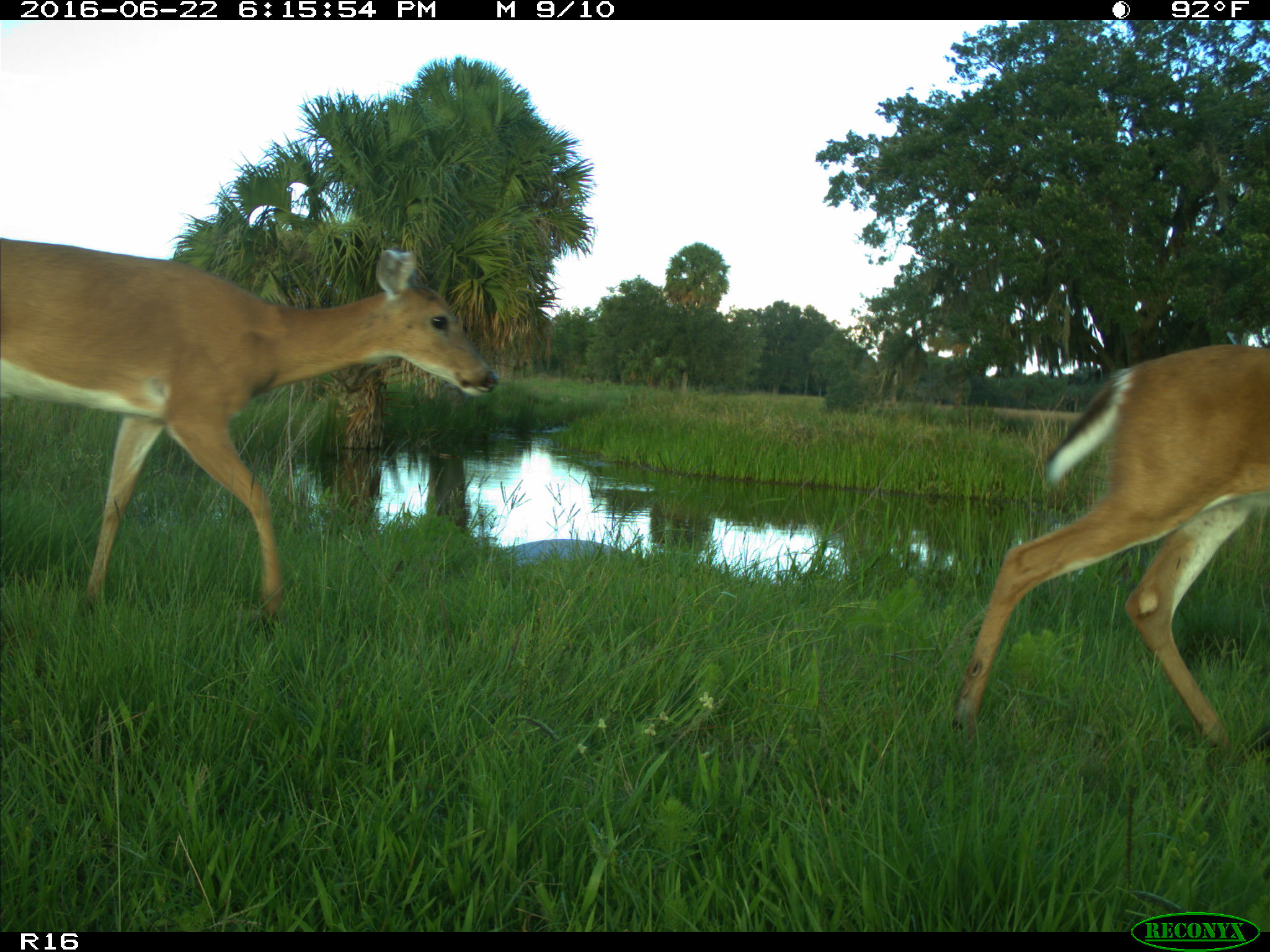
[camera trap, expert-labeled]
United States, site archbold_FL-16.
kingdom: Animalia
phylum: Chordata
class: Mammalia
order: Artiodactyla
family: Cervidae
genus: Odocoileus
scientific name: Odocoileus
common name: deer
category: unidentified deer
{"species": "unidentified deer (deer) (Odocoileus)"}